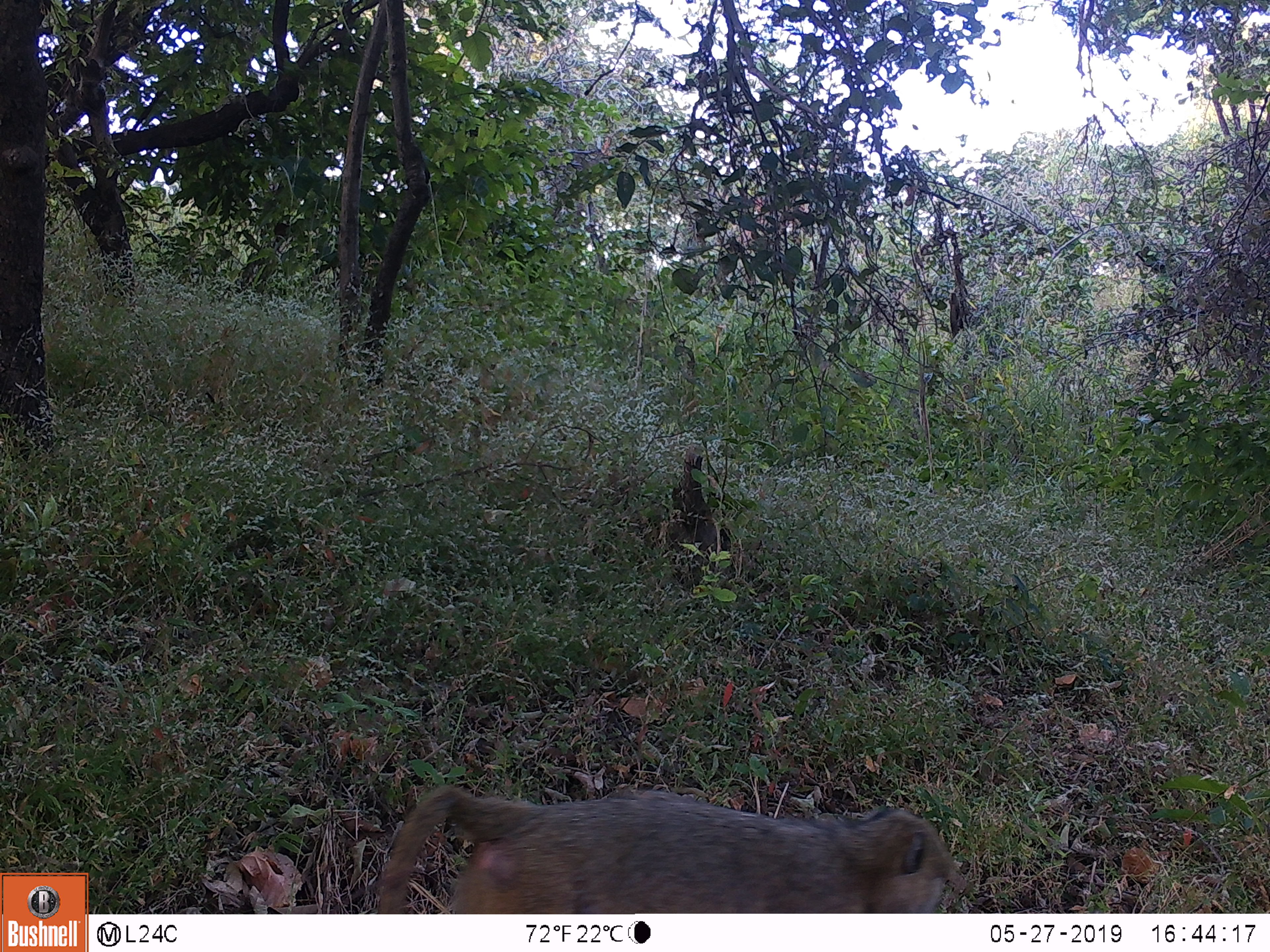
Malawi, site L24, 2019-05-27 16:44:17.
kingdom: Animalia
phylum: Chordata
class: Mammalia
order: Primates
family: Cercopithecidae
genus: Papio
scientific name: Papio cynocephalus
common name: yellow baboon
Yellow baboon (Papio cynocephalus), count 1.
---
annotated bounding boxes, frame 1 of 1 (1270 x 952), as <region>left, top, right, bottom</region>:
yellow baboon: <region>369, 762, 975, 907</region>